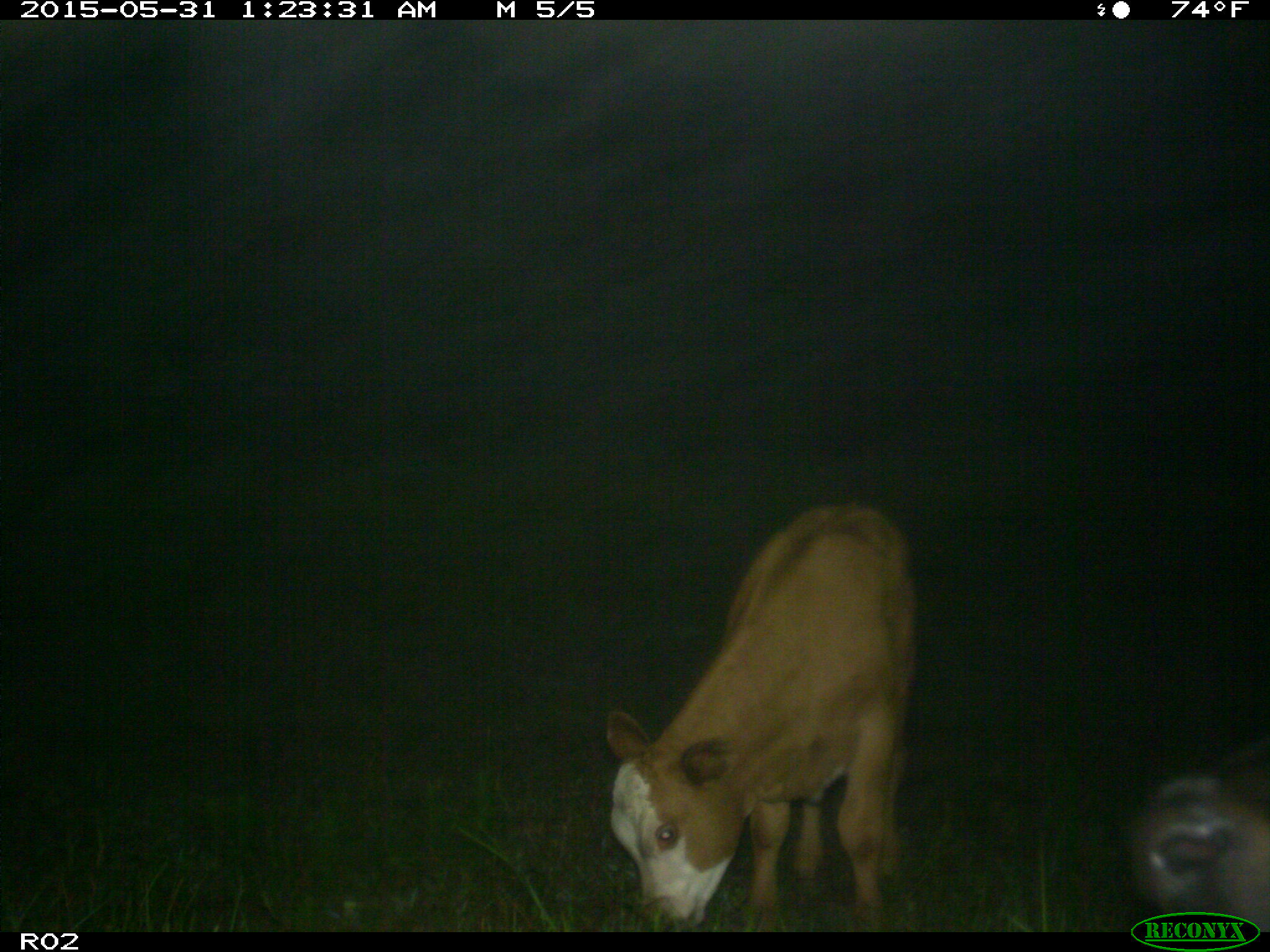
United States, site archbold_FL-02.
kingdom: Animalia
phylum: Chordata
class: Mammalia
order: Artiodactyla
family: Bovidae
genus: Bos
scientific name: Bos taurus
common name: domestic cow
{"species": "Bos taurus (domestic cow)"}